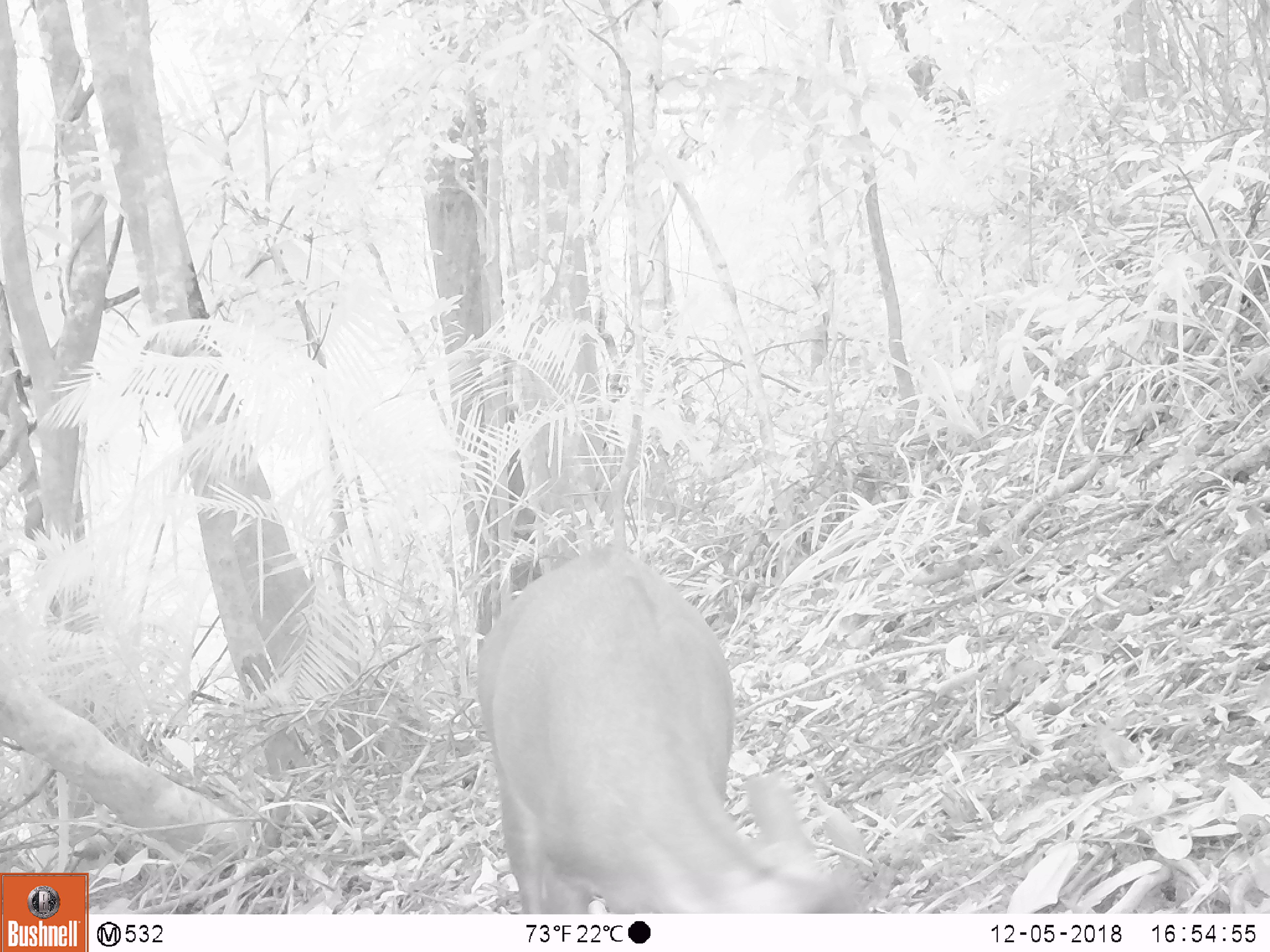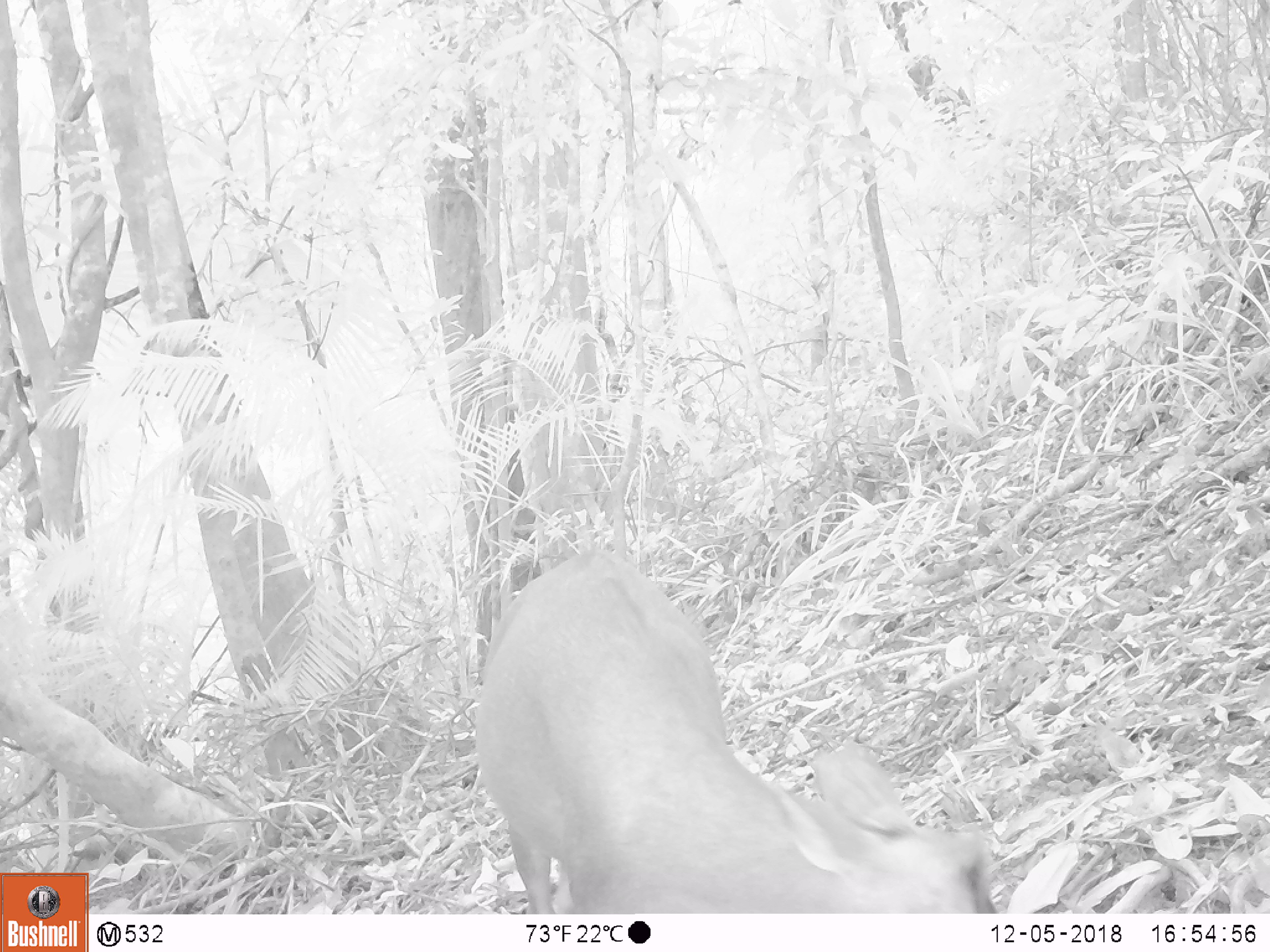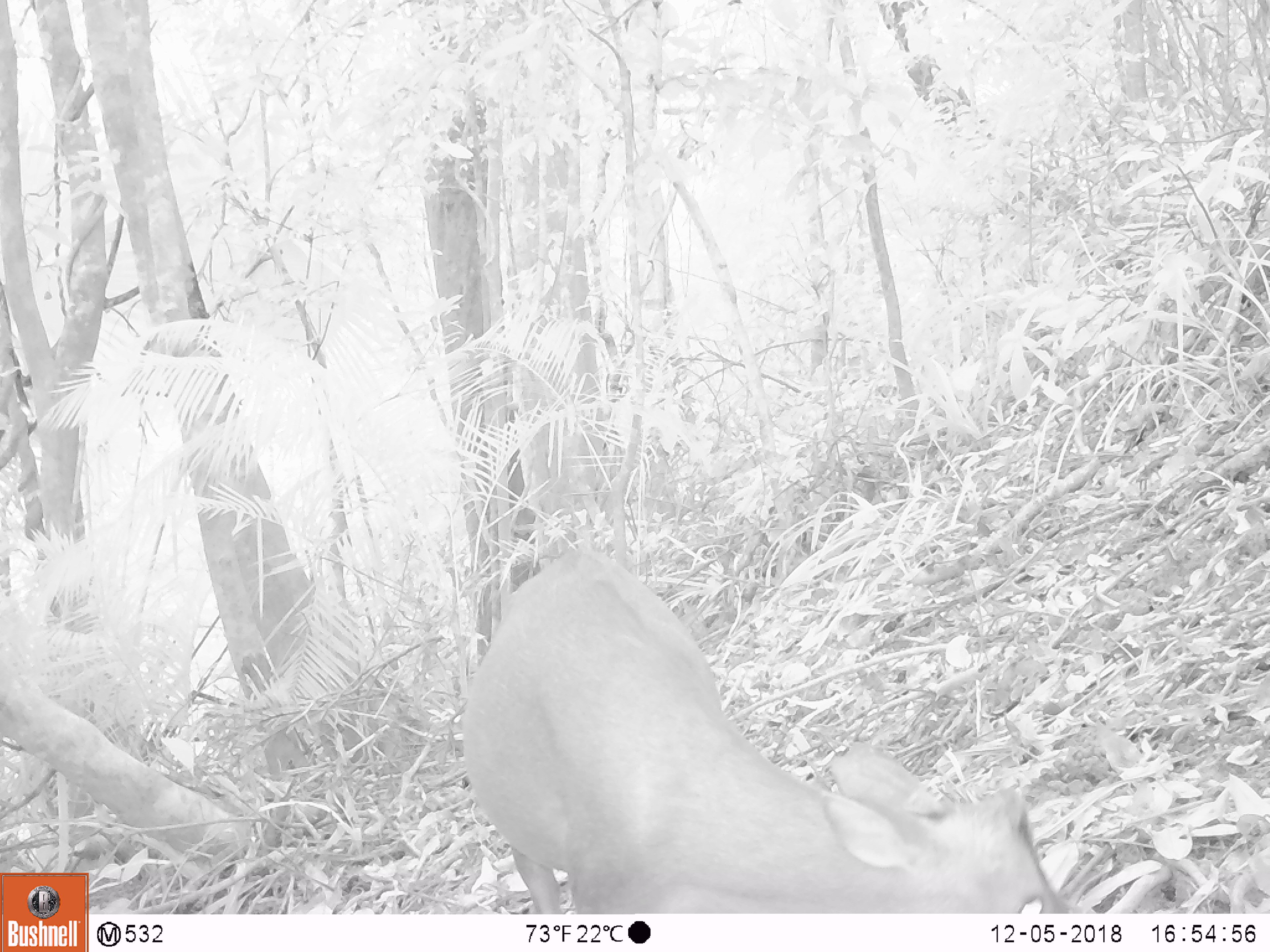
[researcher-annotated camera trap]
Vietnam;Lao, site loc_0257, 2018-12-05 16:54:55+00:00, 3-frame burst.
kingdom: Animalia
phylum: Chordata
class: Mammalia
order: Artiodactyla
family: Cervidae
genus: Muntiacus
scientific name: Muntiacus rooseveltorum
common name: roosevelt's muntjac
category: roosevelts muntjac group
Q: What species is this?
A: Roosevelts muntjac group (roosevelt's muntjac) (Muntiacus rooseveltorum).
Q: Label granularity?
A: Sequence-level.